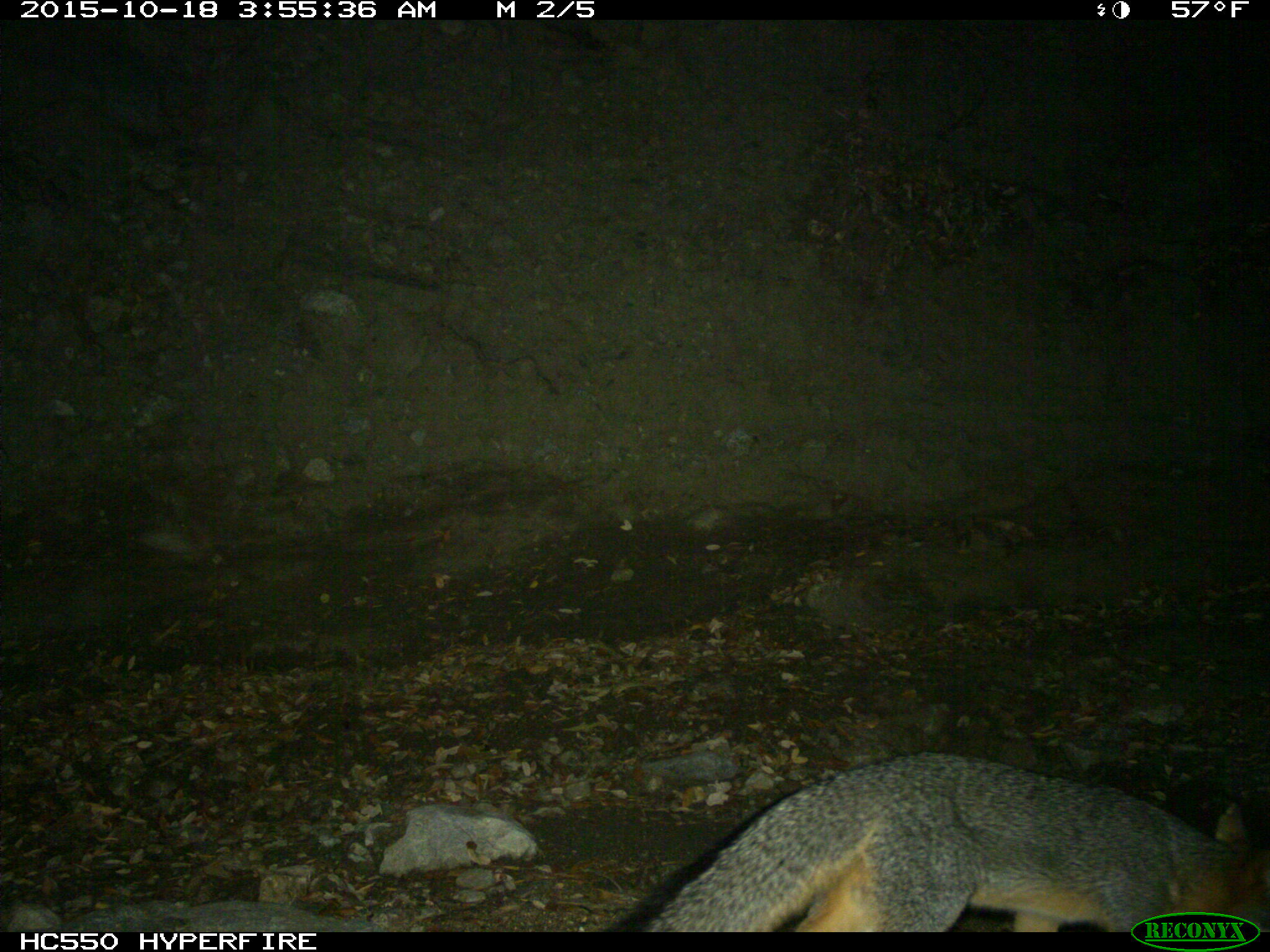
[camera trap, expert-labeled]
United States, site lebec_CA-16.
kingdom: Animalia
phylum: Chordata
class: Mammalia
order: Carnivora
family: Canidae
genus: Urocyon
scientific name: Urocyon cinereoargenteus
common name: gray fox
Urocyon cinereoargenteus (gray fox).